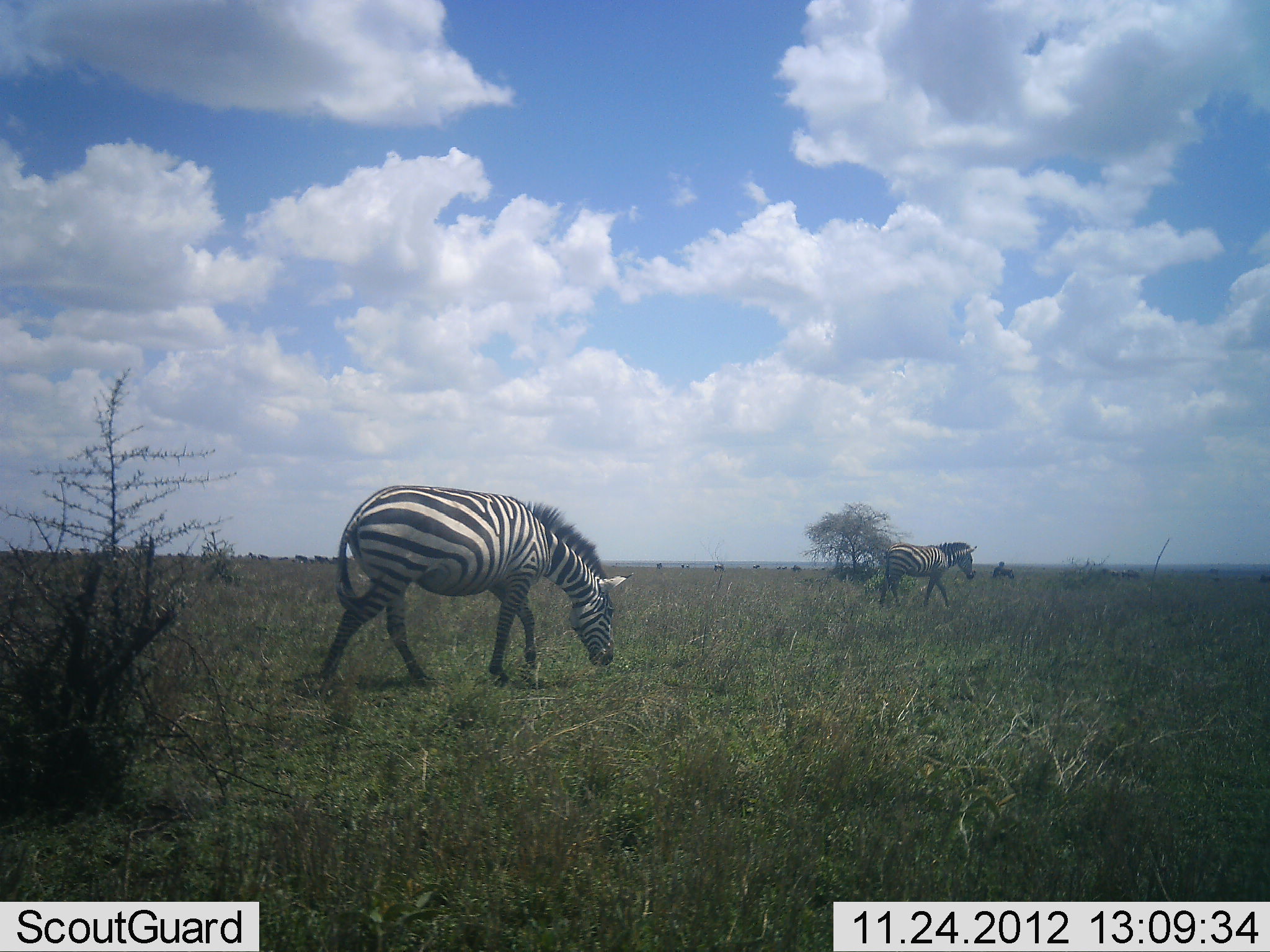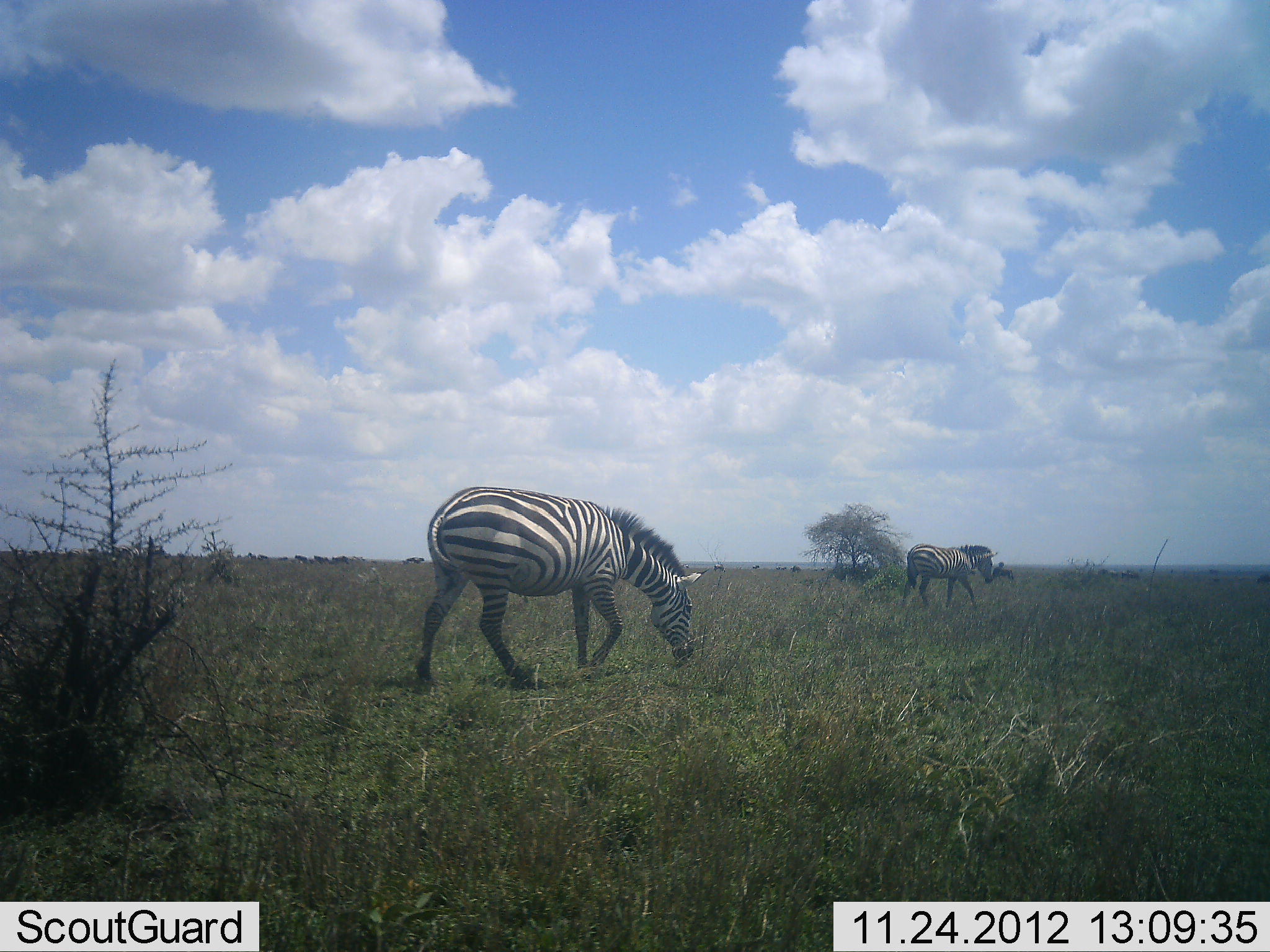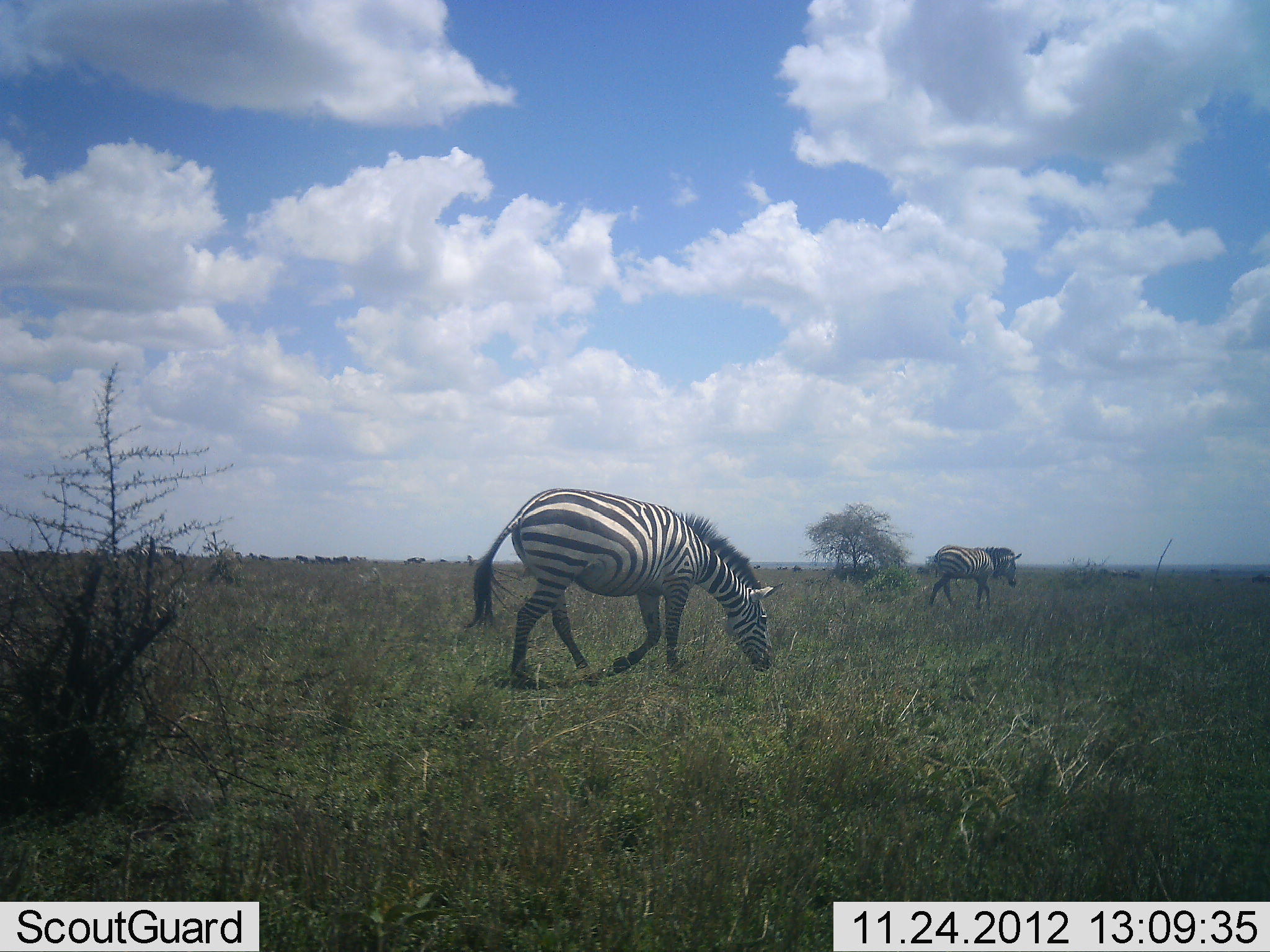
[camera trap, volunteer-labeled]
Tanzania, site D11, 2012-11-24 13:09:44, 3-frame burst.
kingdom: Animalia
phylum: Chordata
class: Mammalia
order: Perissodactyla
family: Equidae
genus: Equus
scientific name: Equus quagga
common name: plains zebra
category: zebra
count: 2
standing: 10%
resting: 0%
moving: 80%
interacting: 0%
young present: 0%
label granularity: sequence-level